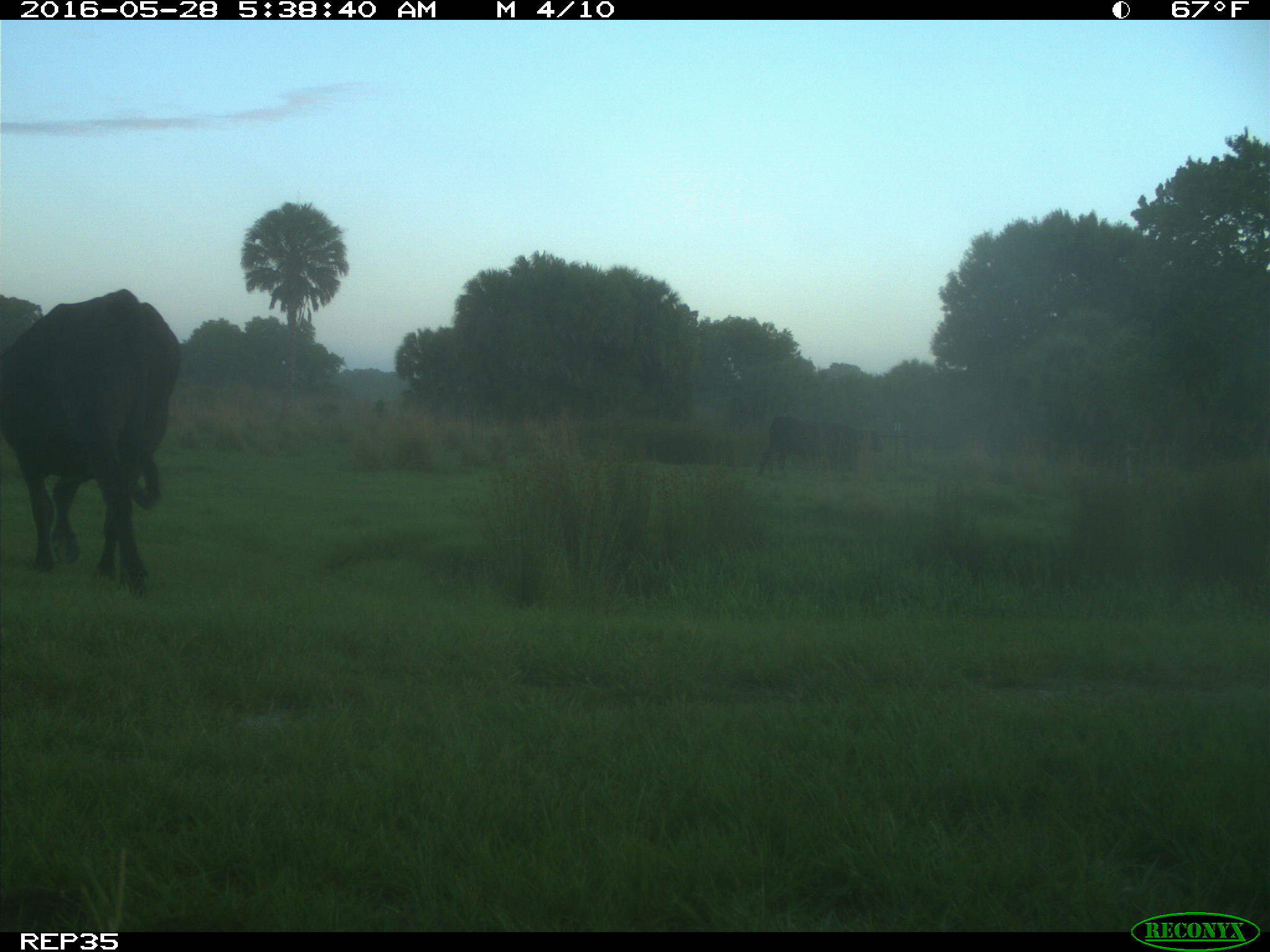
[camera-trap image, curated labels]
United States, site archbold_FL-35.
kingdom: Animalia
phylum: Chordata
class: Mammalia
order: Artiodactyla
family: Bovidae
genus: Bos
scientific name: Bos taurus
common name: domestic cow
Bos taurus (domestic cow).